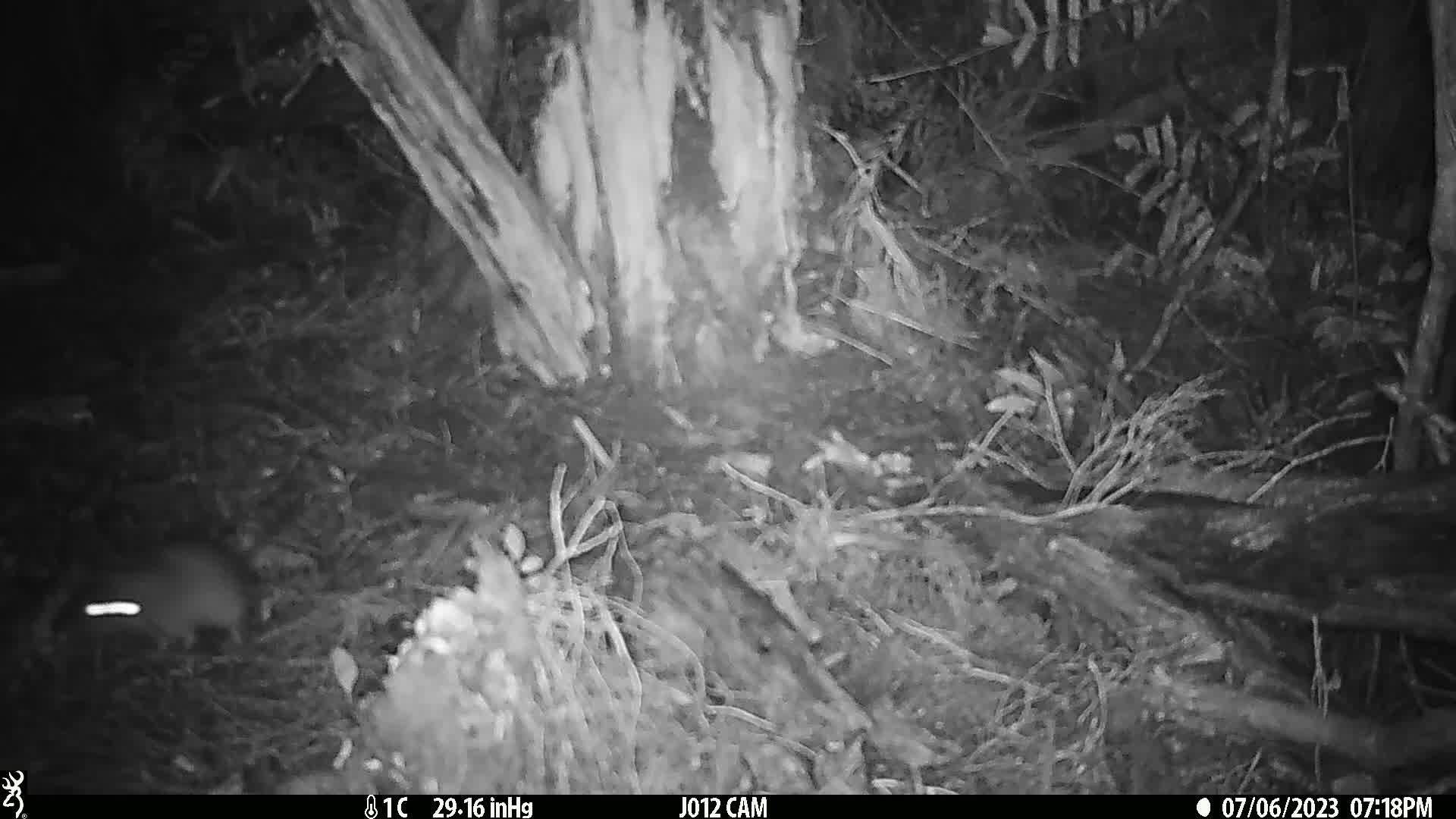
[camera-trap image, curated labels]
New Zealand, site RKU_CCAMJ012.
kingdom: Animalia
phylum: Chordata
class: Mammalia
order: Rodentia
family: Muridae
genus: Rattus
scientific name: Rattus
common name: rat